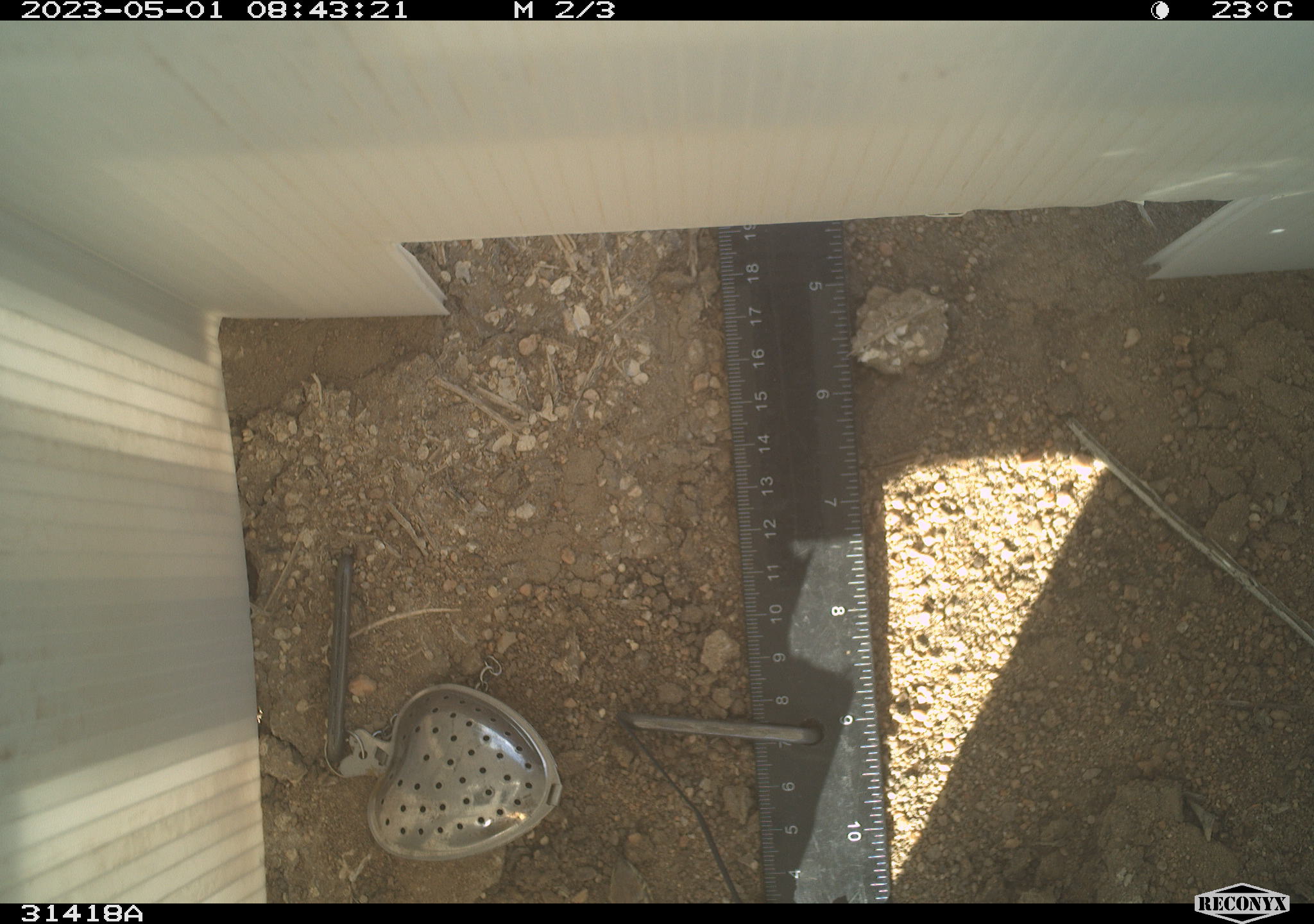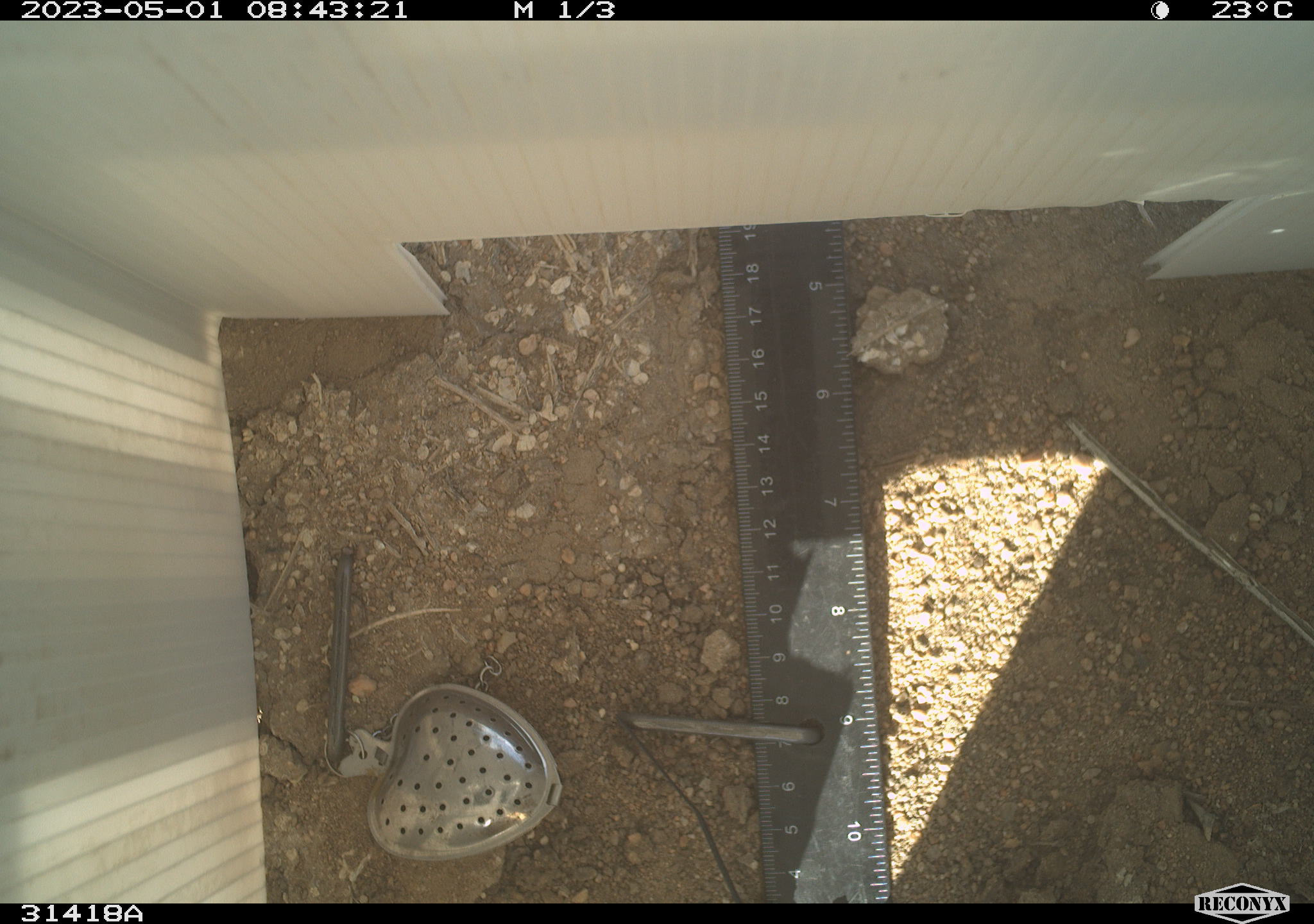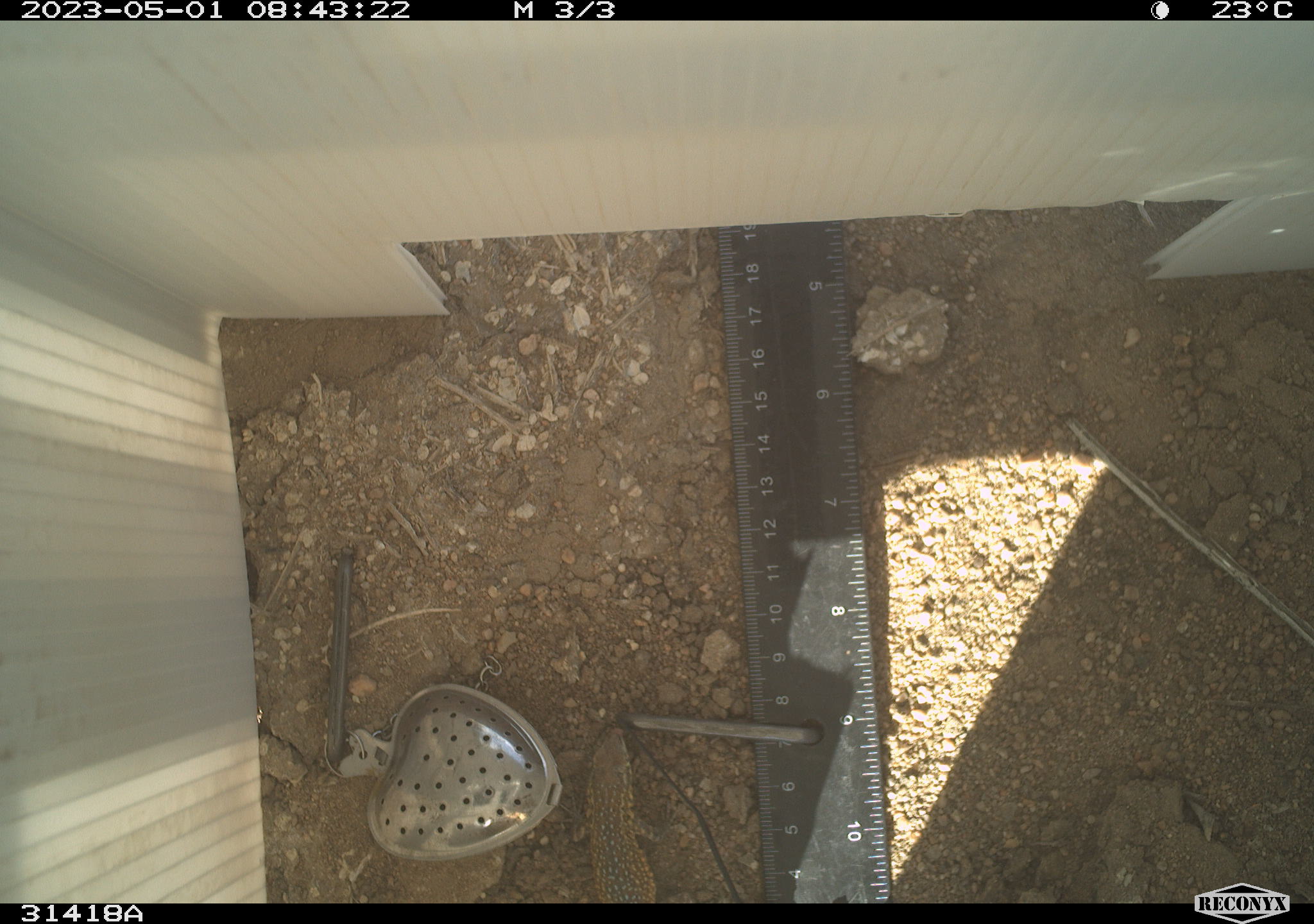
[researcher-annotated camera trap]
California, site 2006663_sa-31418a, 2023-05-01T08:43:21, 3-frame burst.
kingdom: Animalia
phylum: Chordata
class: Reptilia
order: Squamata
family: Phrynosomatidae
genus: Uta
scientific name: Uta stansburiana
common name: common side-blotched lizard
Common side-blotched lizard (Uta stansburiana).